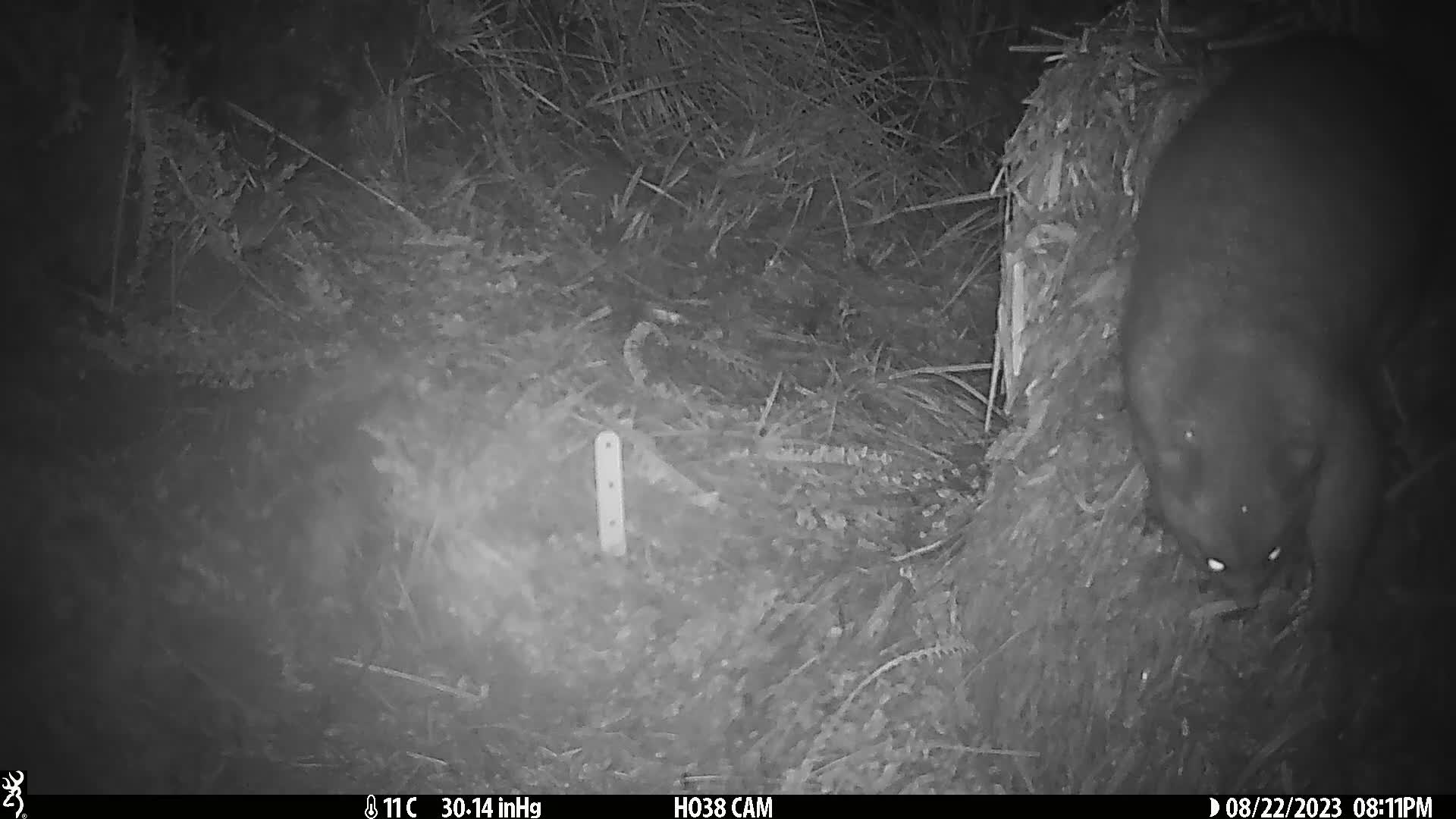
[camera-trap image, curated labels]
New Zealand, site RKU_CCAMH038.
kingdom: Animalia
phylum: Chordata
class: Mammalia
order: Diprotodontia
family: Phalangeridae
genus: Trichosurus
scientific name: Trichosurus vulpecula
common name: common brushtail possum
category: possum